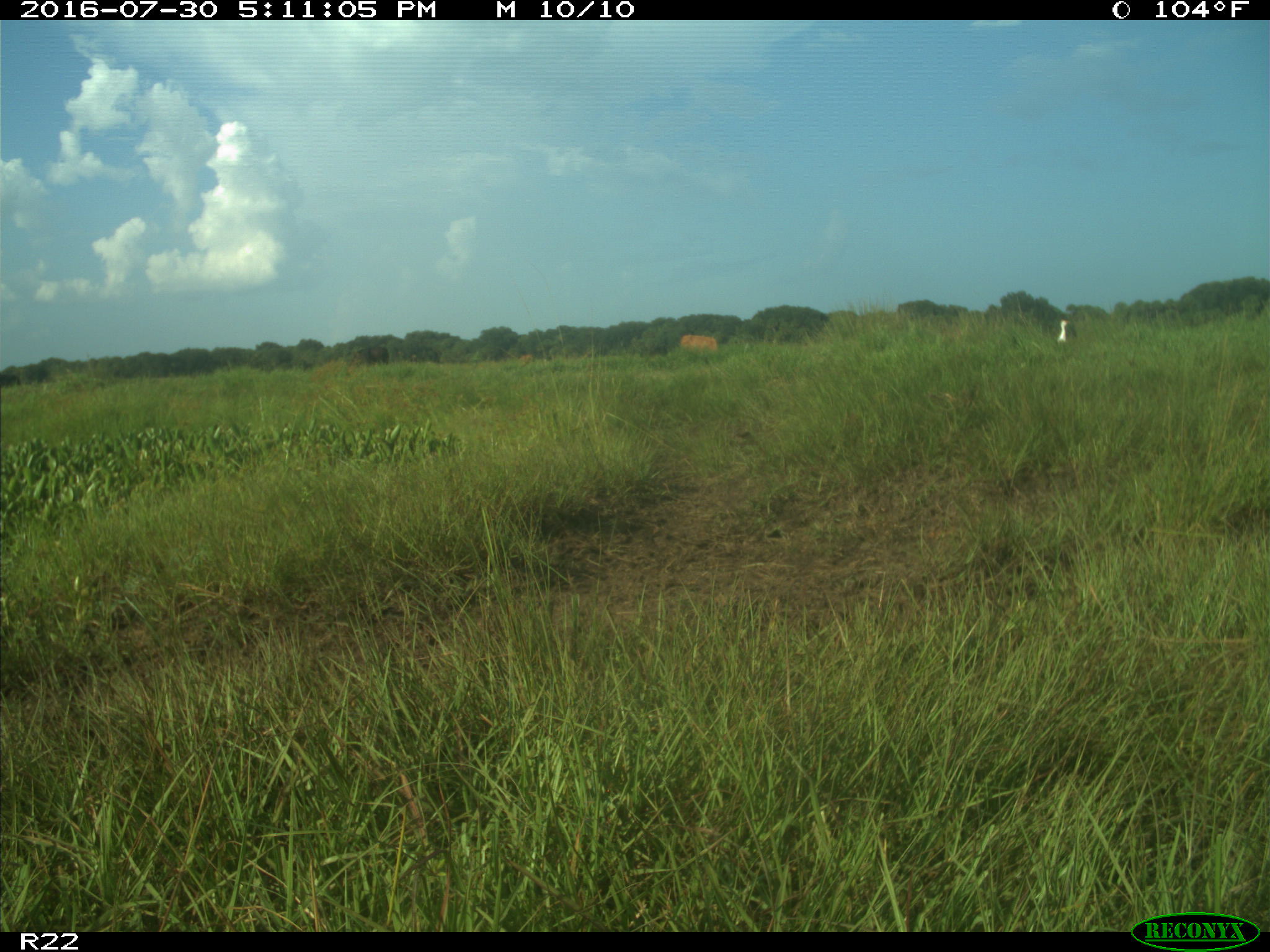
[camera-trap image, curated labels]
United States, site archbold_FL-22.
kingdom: Animalia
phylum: Chordata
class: Mammalia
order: Artiodactyla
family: Bovidae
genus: Bos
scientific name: Bos taurus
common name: domestic cow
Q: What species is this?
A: Bos taurus (domestic cow).